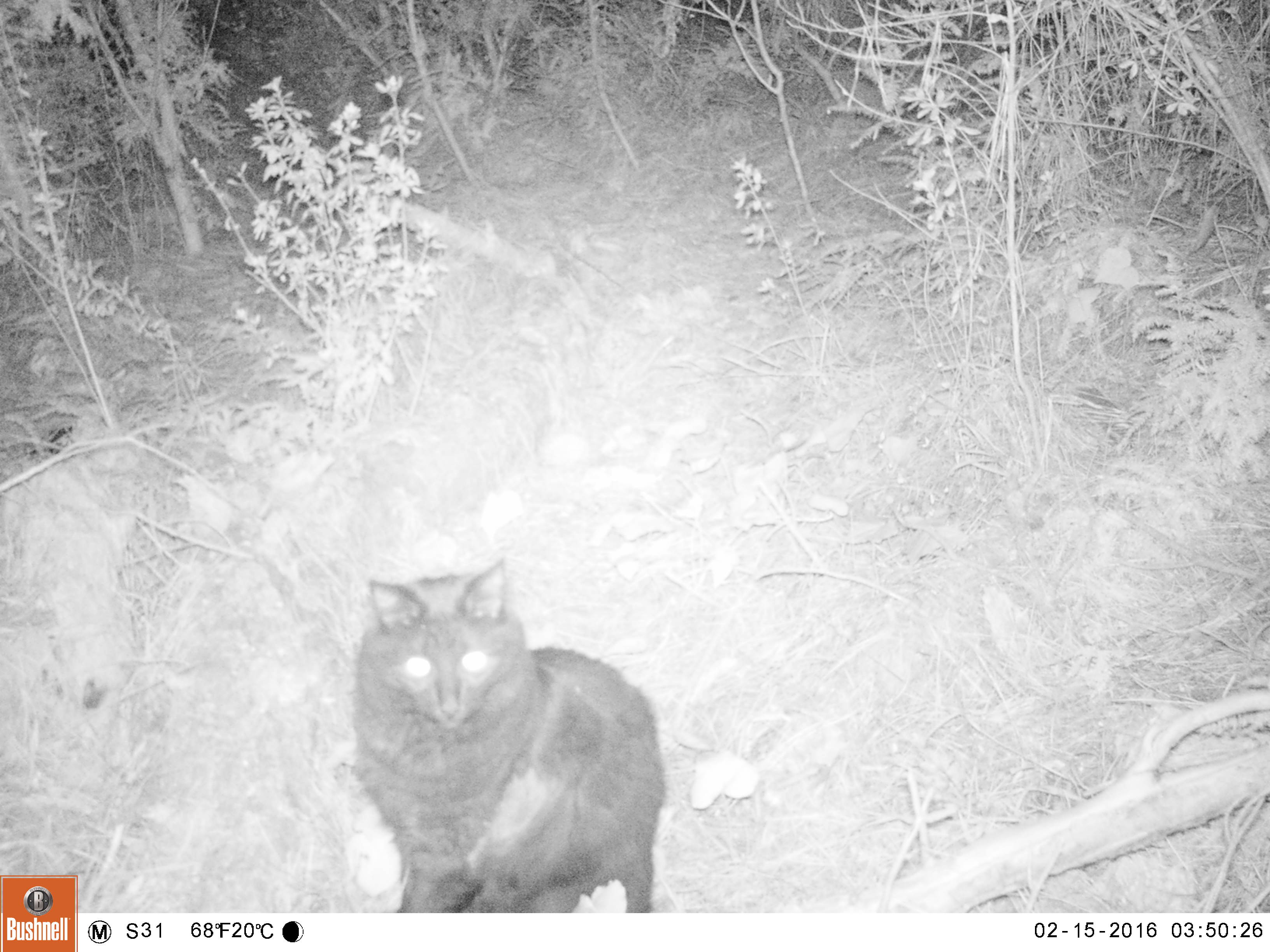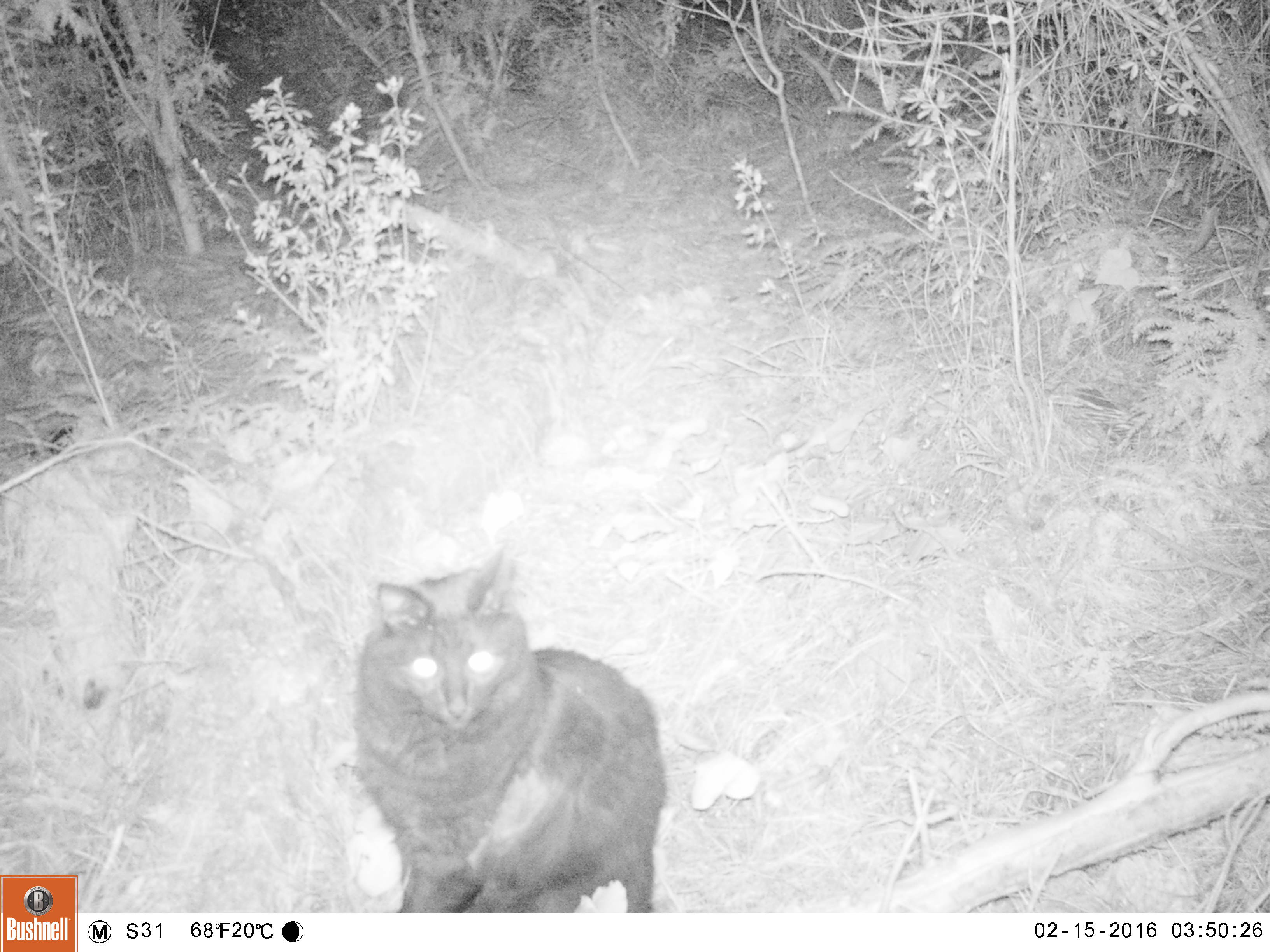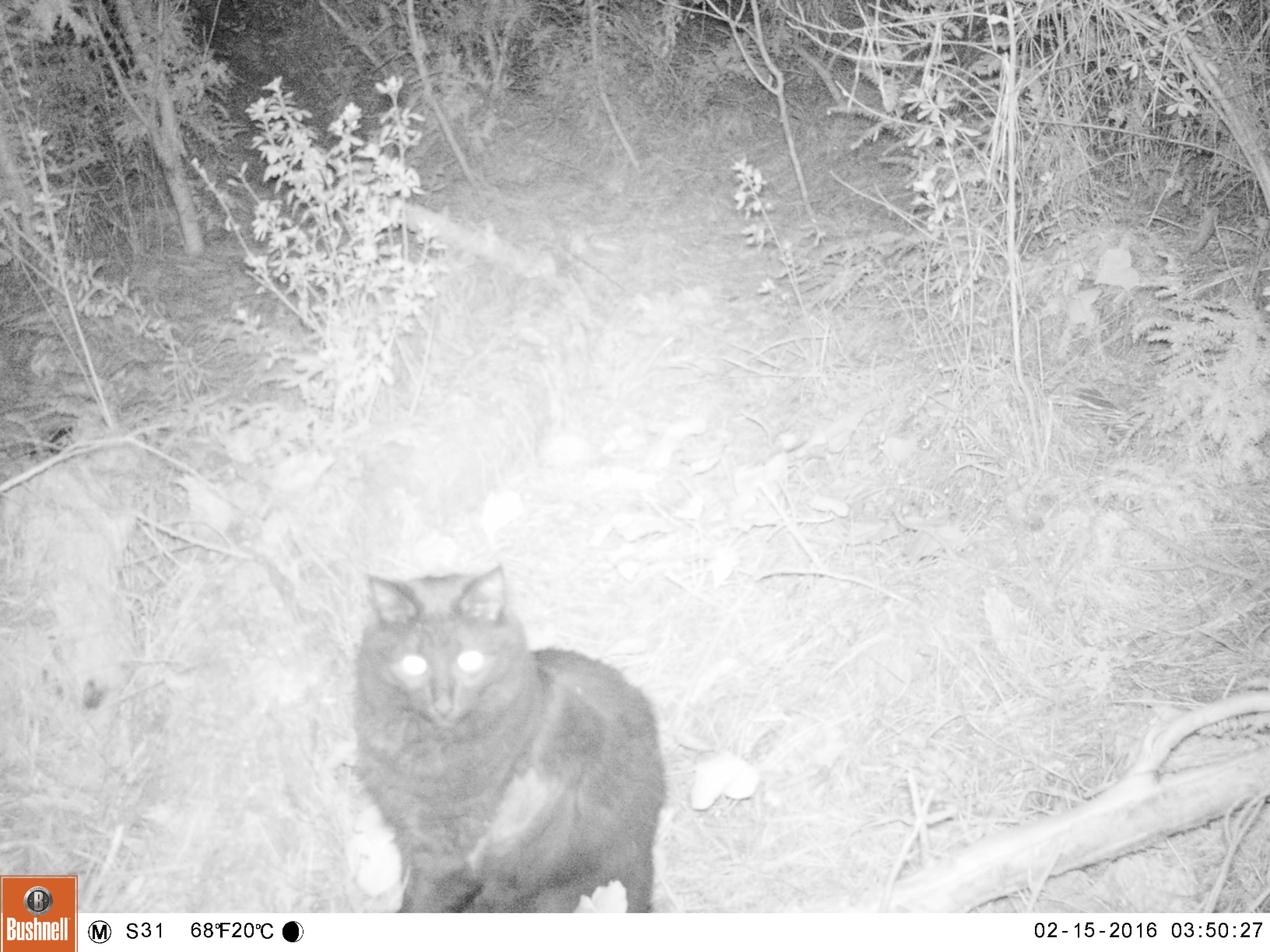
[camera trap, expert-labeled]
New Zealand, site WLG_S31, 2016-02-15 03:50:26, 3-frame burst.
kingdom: Animalia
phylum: Chordata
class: Mammalia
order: Carnivora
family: Felidae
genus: Felis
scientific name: Felis catus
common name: domestic cat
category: cat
Cat (domestic cat) (Felis catus).